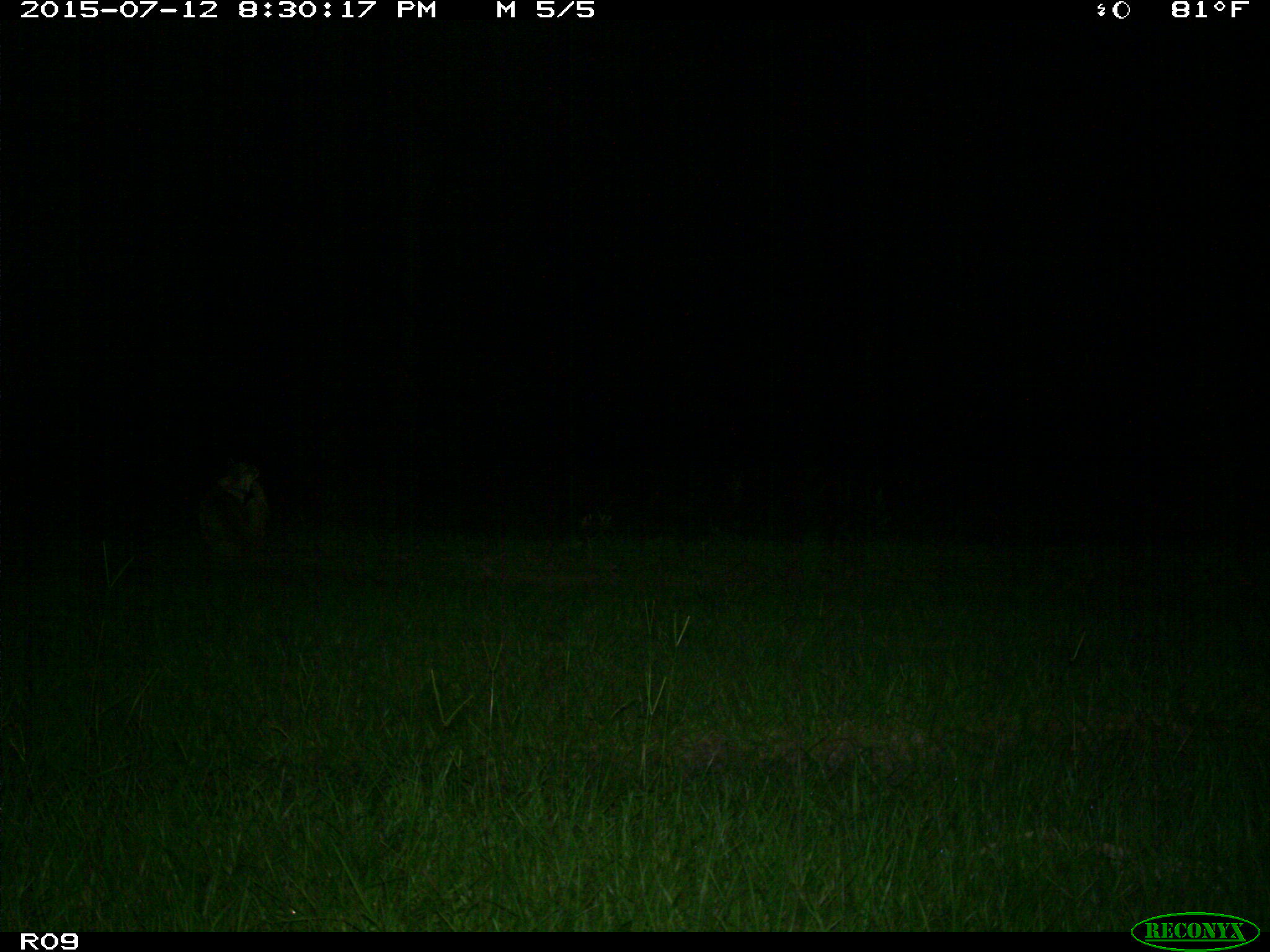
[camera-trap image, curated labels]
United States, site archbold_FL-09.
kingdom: Animalia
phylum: Chordata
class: Mammalia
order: Carnivora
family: Felidae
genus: Lynx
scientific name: Lynx rufus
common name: bobcat